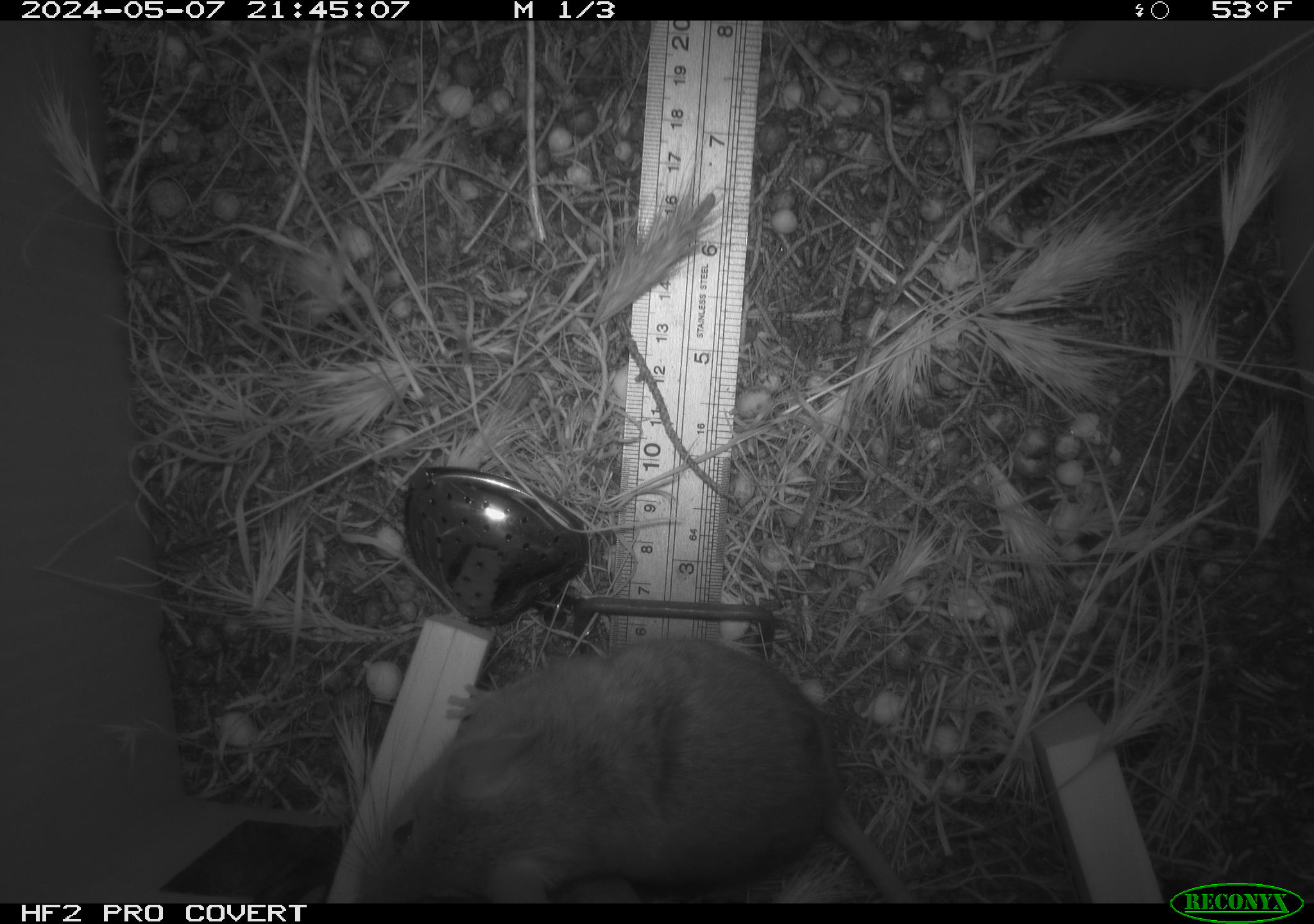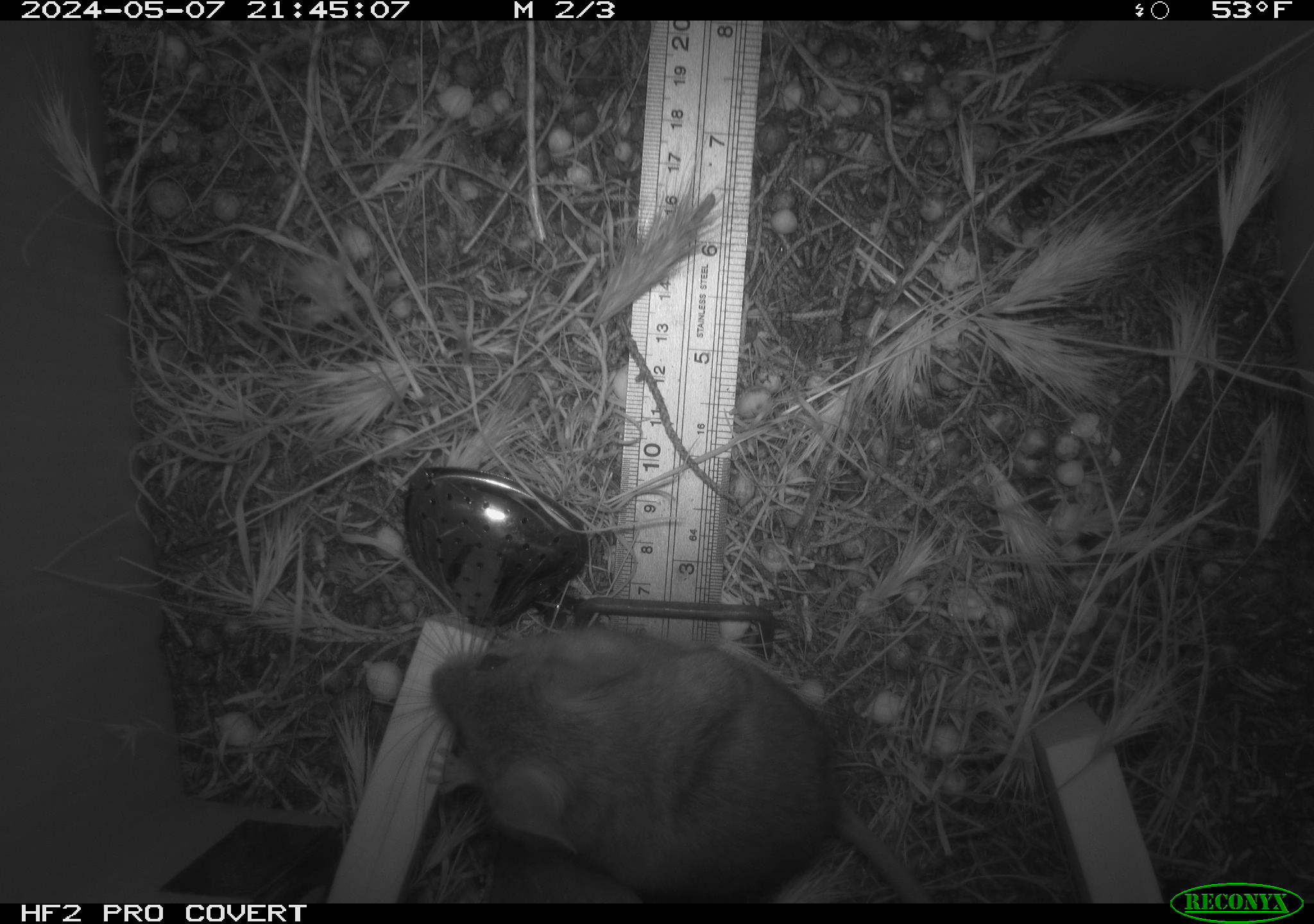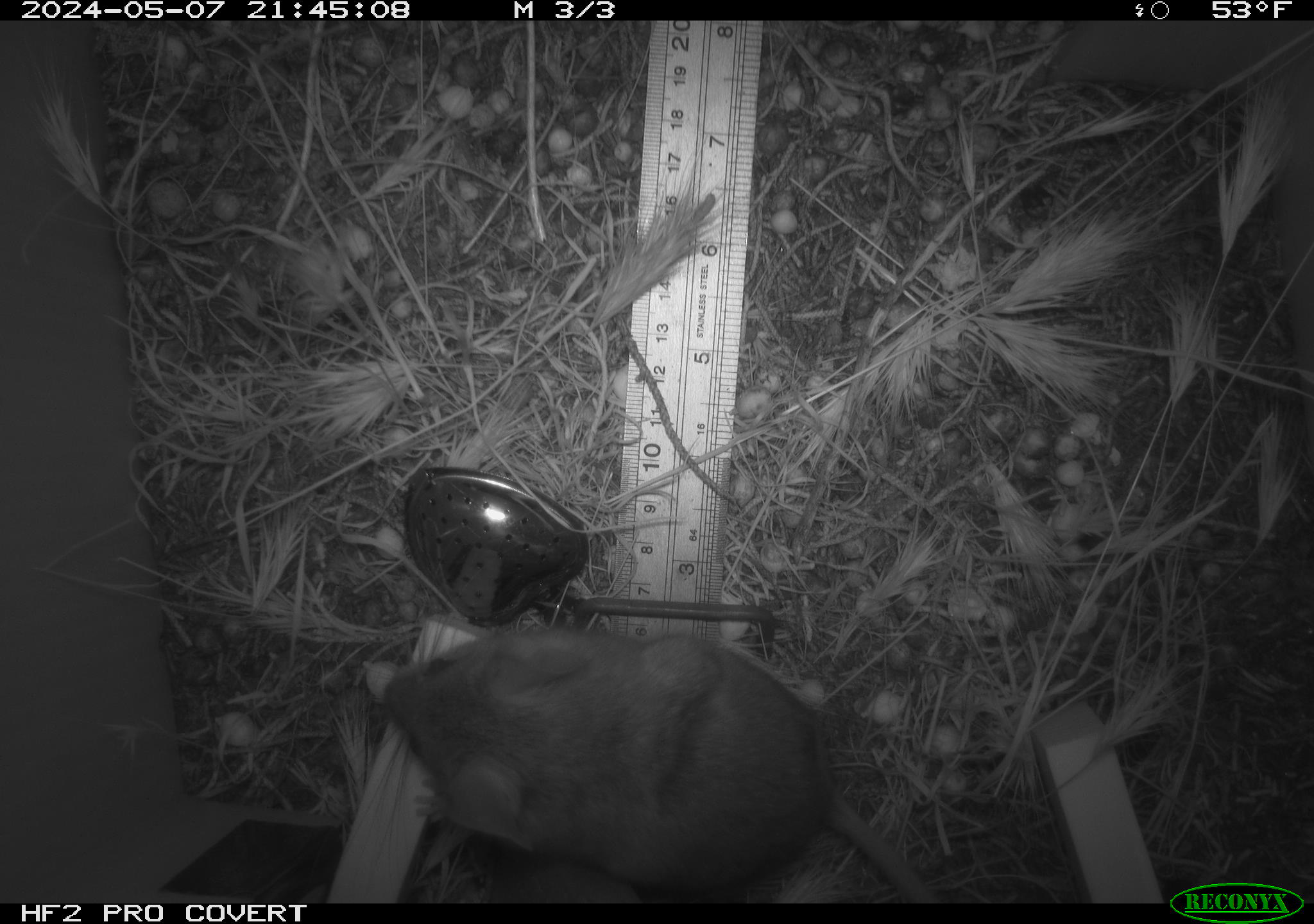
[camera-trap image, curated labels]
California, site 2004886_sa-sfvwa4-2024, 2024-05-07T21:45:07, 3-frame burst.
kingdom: Animalia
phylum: Chordata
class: Mammalia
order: Rodentia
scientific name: Rodentia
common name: mouse species